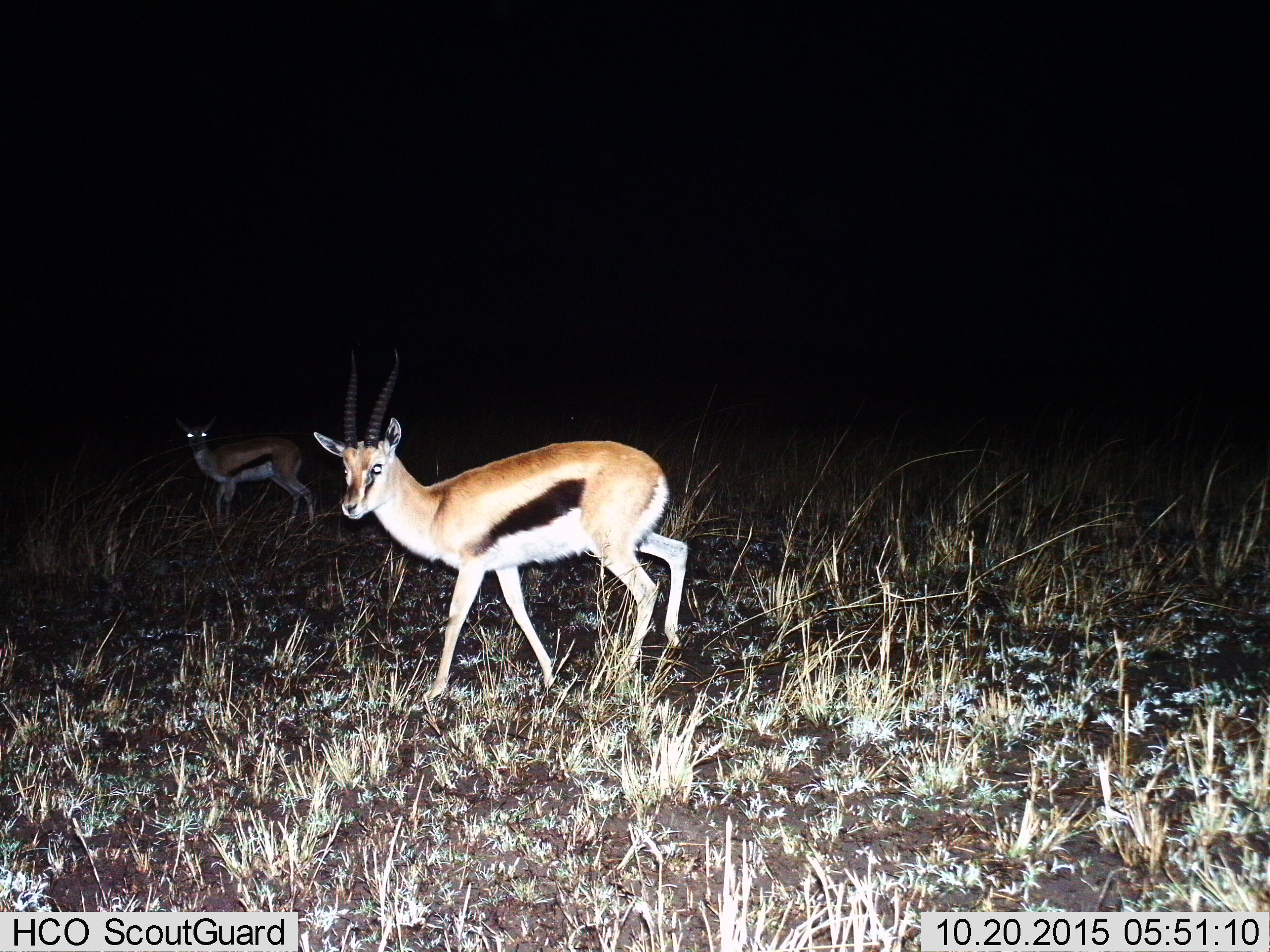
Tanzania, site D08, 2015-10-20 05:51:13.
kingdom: Animalia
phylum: Chordata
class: Mammalia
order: Artiodactyla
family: Bovidae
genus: Eudorcas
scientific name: Eudorcas thomsonii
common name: thomson's gazelle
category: gazellethomsons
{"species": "gazellethomsons (thomson's gazelle) (Eudorcas thomsonii)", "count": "2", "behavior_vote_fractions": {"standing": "56%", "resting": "0%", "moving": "67%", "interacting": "0%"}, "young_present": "11%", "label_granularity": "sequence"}